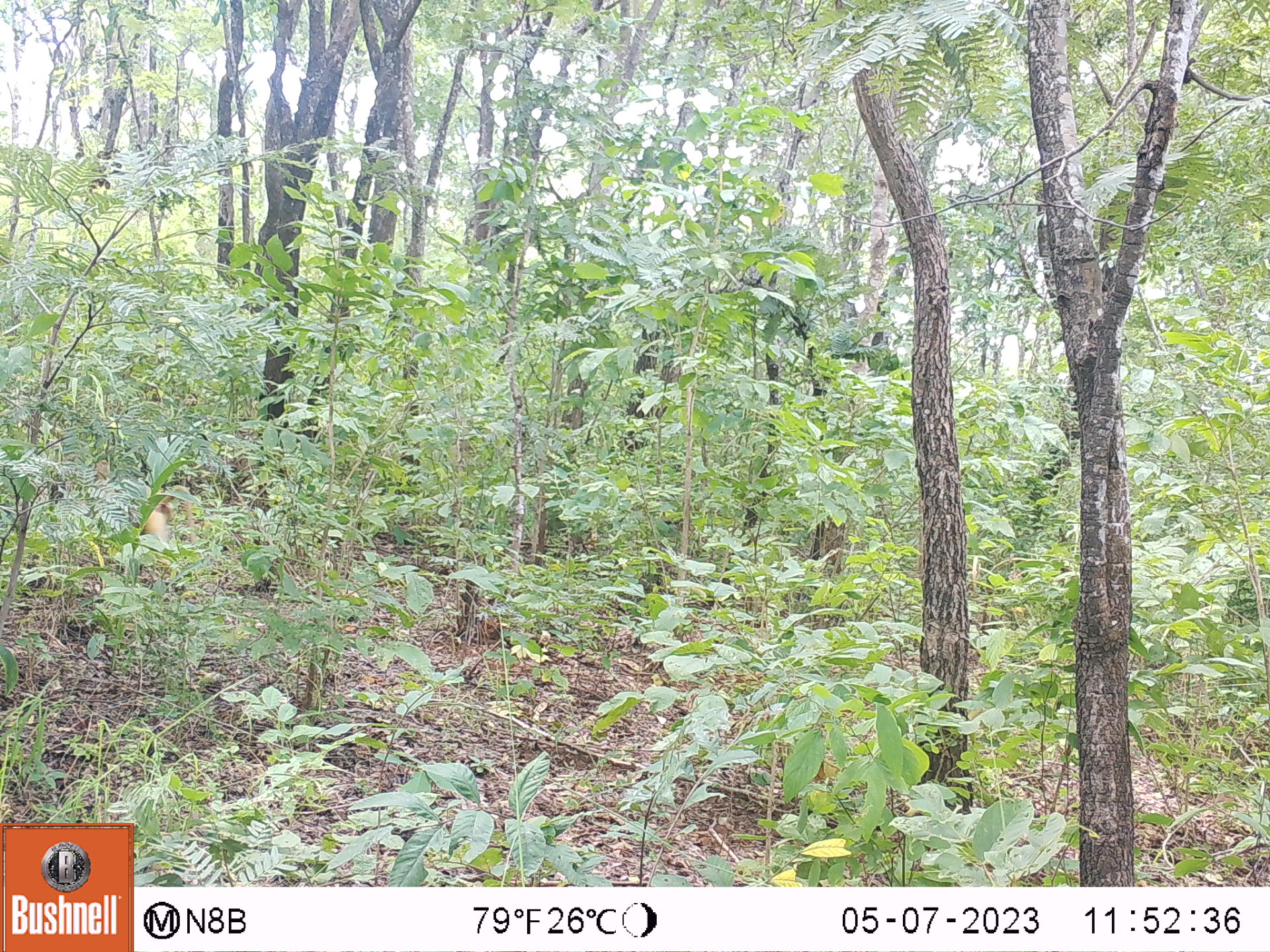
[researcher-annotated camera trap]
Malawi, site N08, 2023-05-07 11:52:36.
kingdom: Animalia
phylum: Chordata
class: Mammalia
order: Primates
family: Cercopithecidae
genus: Papio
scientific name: Papio cynocephalus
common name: yellow baboon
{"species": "yellow baboon (Papio cynocephalus)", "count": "1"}